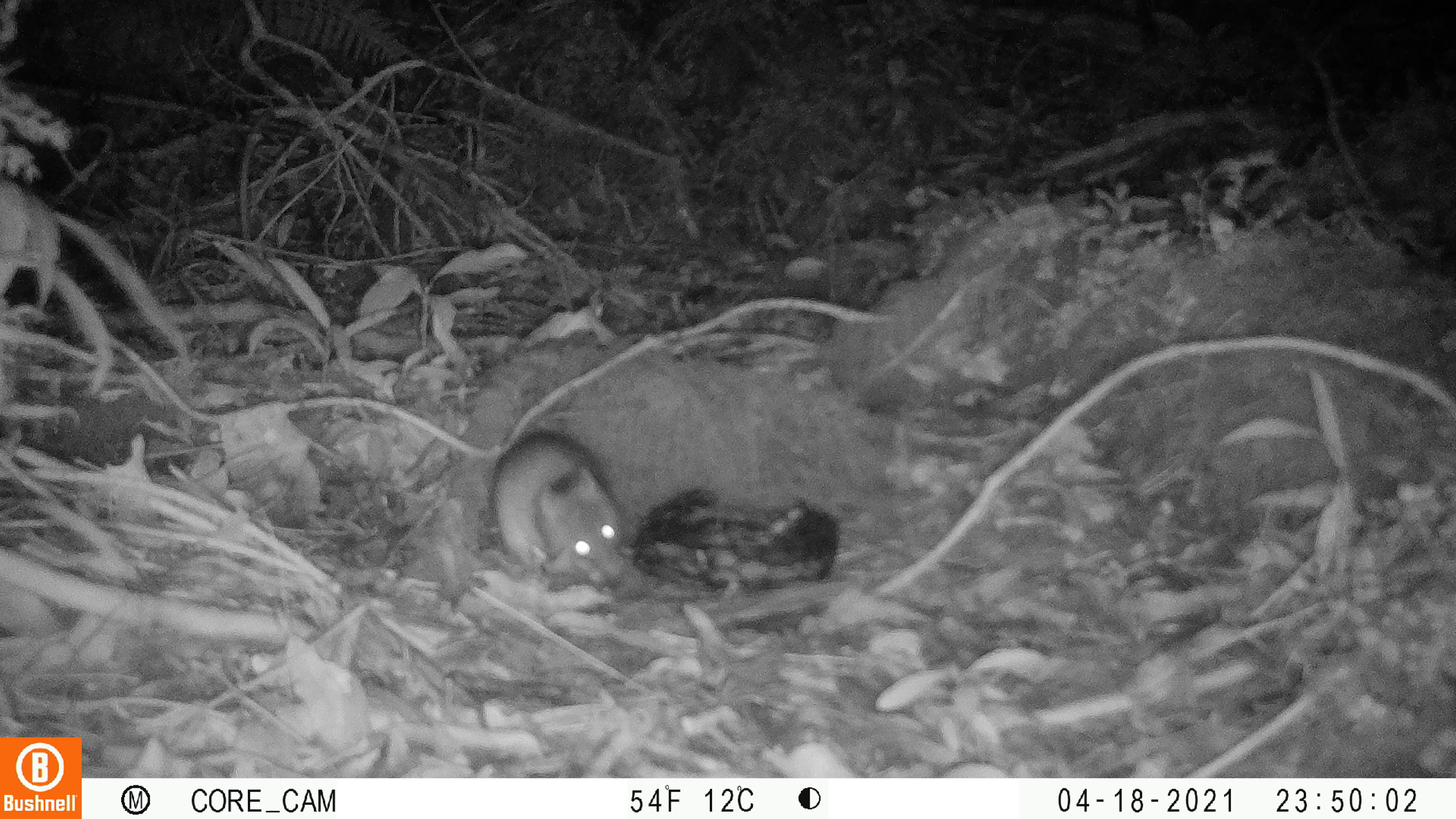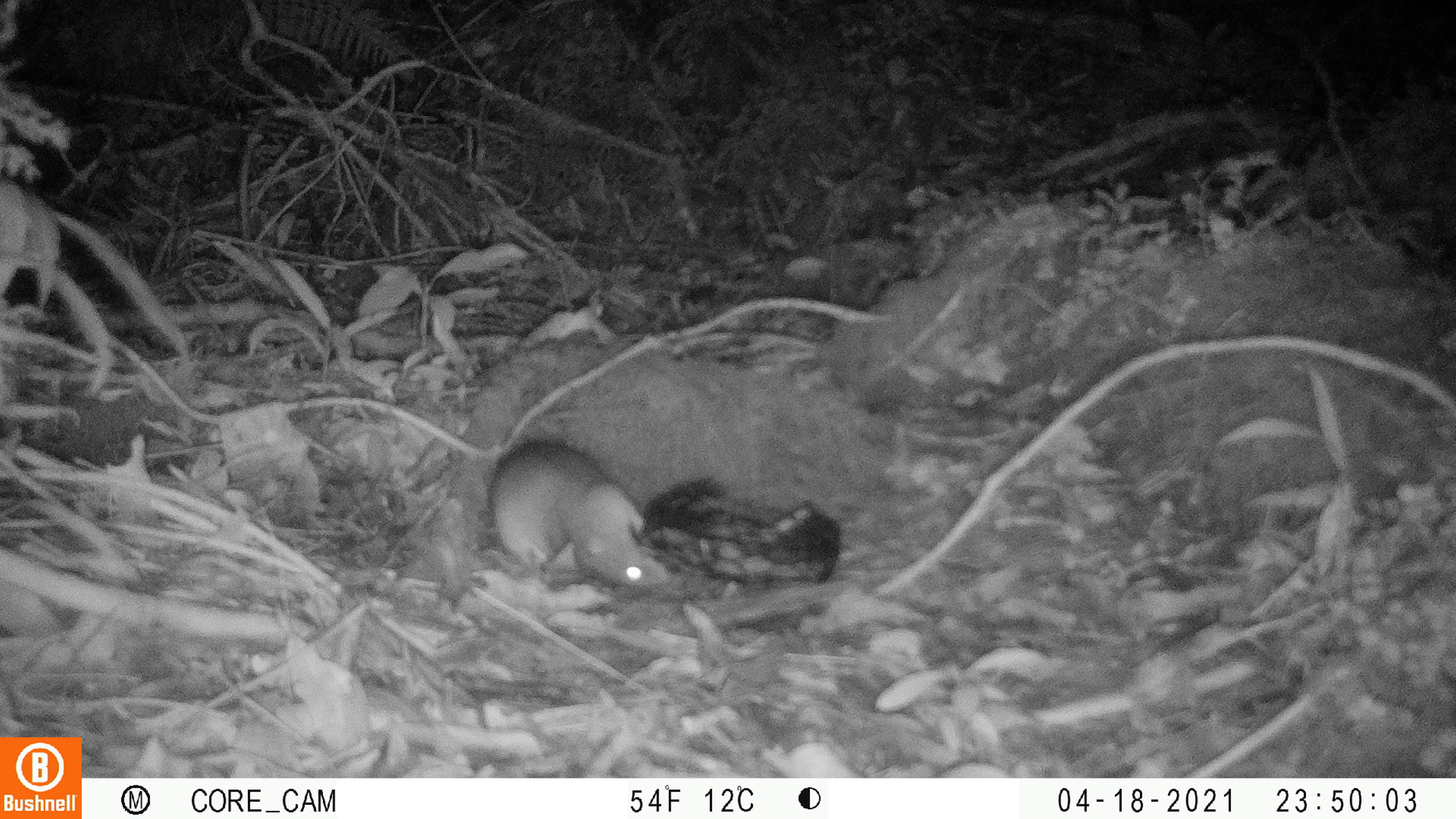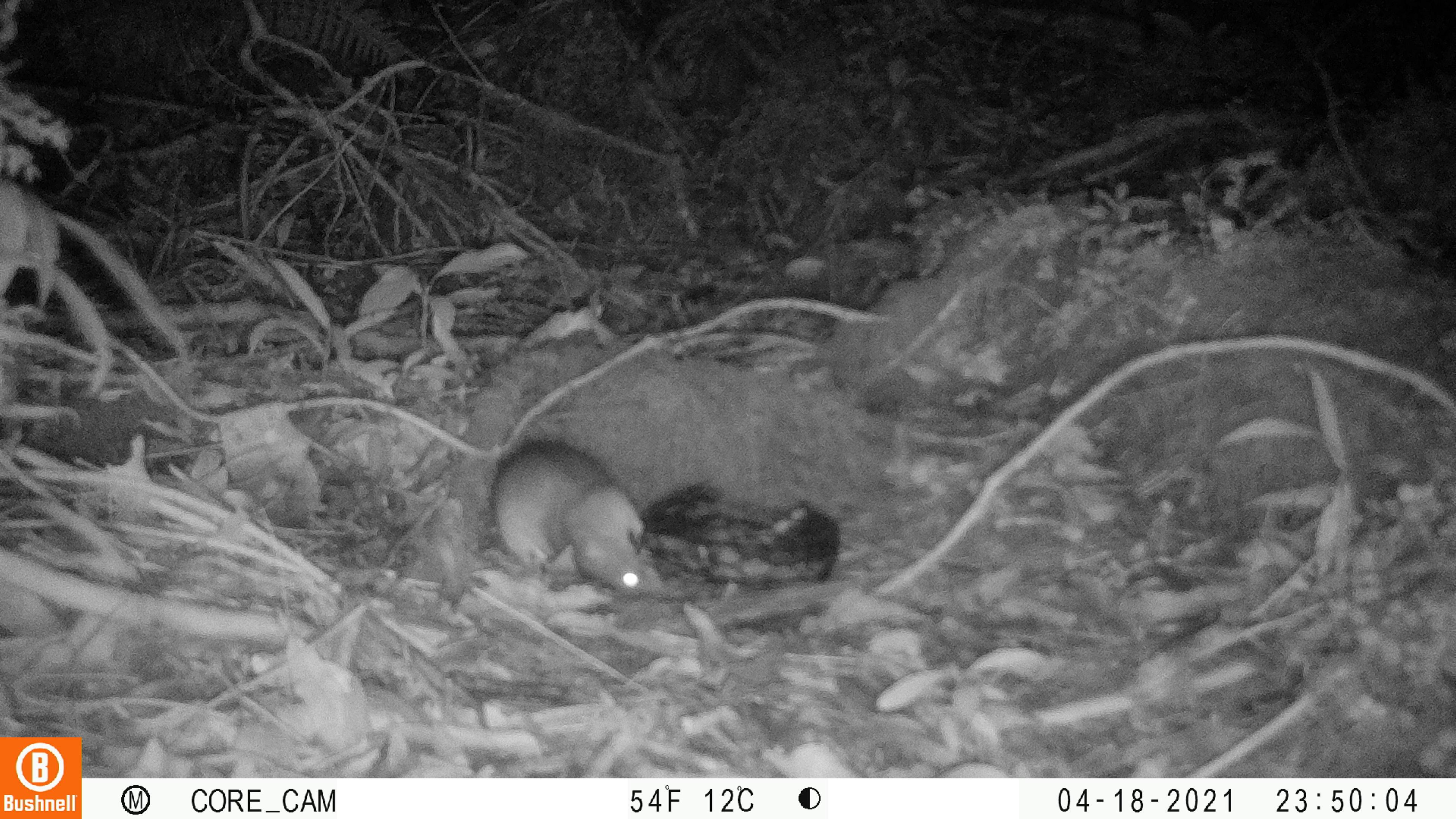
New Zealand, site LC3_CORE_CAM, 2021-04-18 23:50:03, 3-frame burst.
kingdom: Animalia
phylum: Chordata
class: Mammalia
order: Rodentia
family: Muridae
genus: Rattus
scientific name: Rattus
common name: rat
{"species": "rat (Rattus)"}